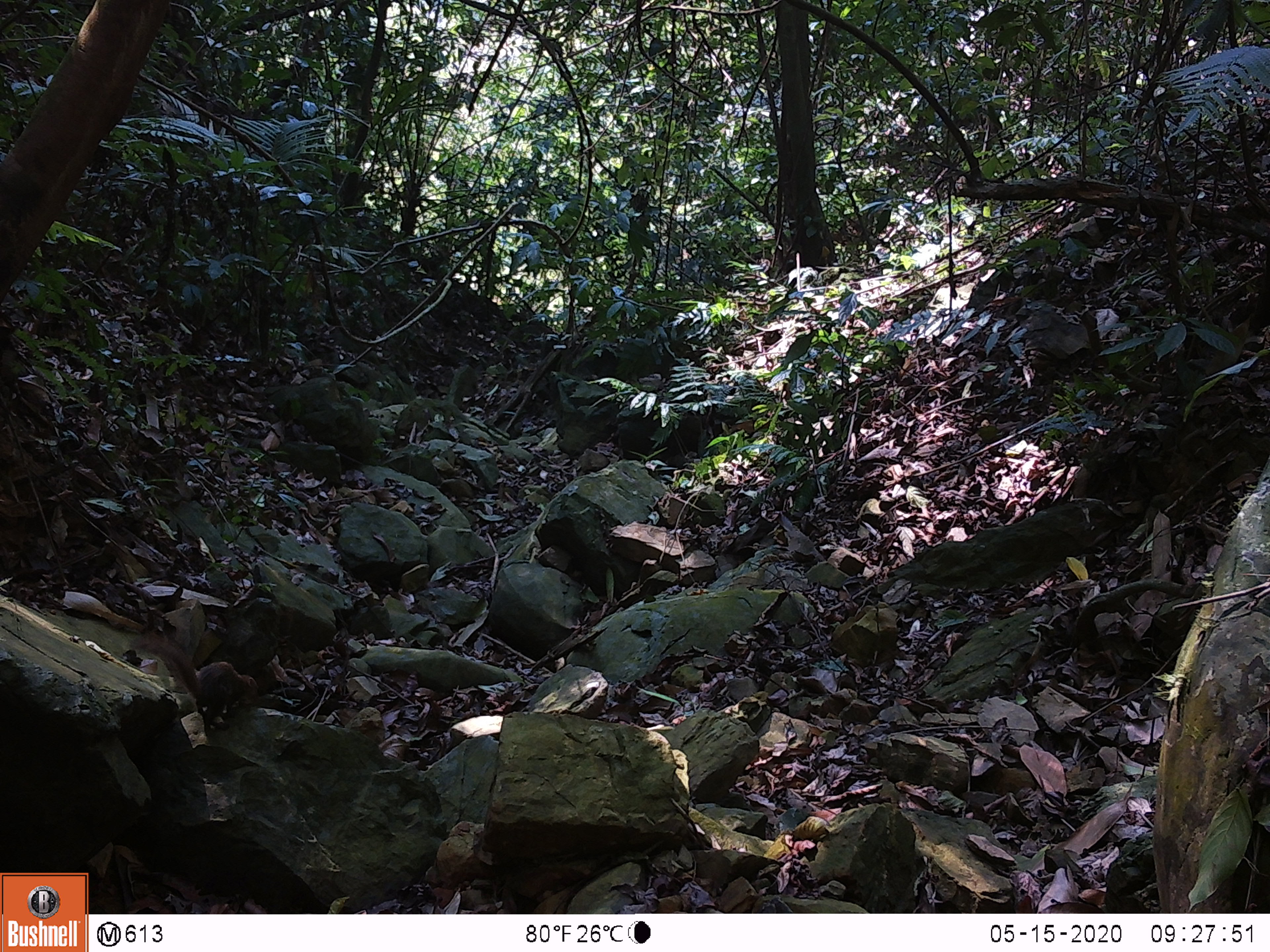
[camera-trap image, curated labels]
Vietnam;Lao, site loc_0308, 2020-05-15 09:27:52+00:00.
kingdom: Animalia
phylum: Chordata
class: Mammalia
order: Scandentia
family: Tupaiidae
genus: Tupaia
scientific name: Tupaia belangeri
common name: northern treeshrew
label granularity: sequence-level